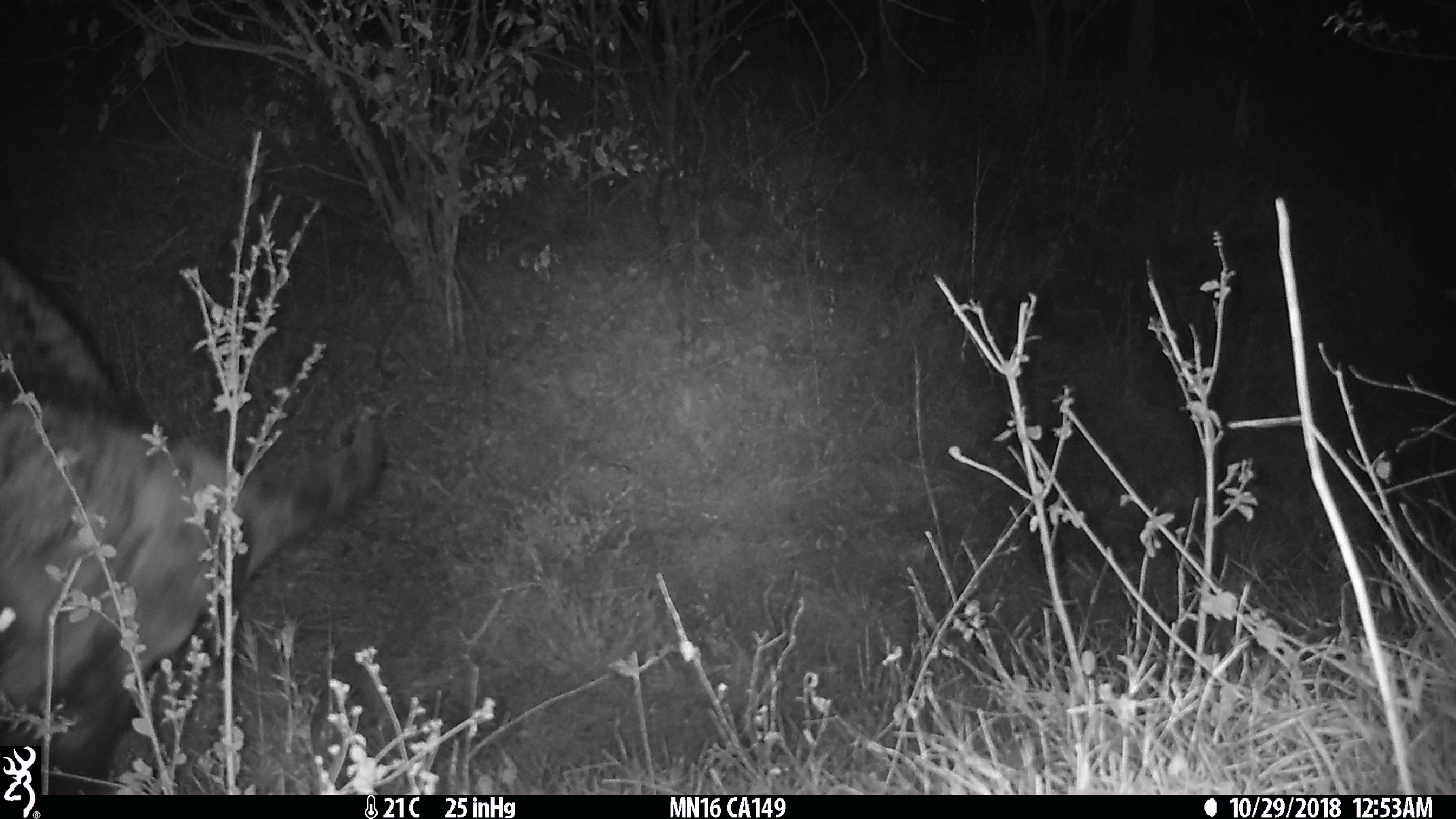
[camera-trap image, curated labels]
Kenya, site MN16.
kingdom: Animalia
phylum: Chordata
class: Mammalia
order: Artiodactyla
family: Bovidae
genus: Syncerus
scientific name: Syncerus caffer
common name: buffalo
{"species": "buffalo (Syncerus caffer)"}